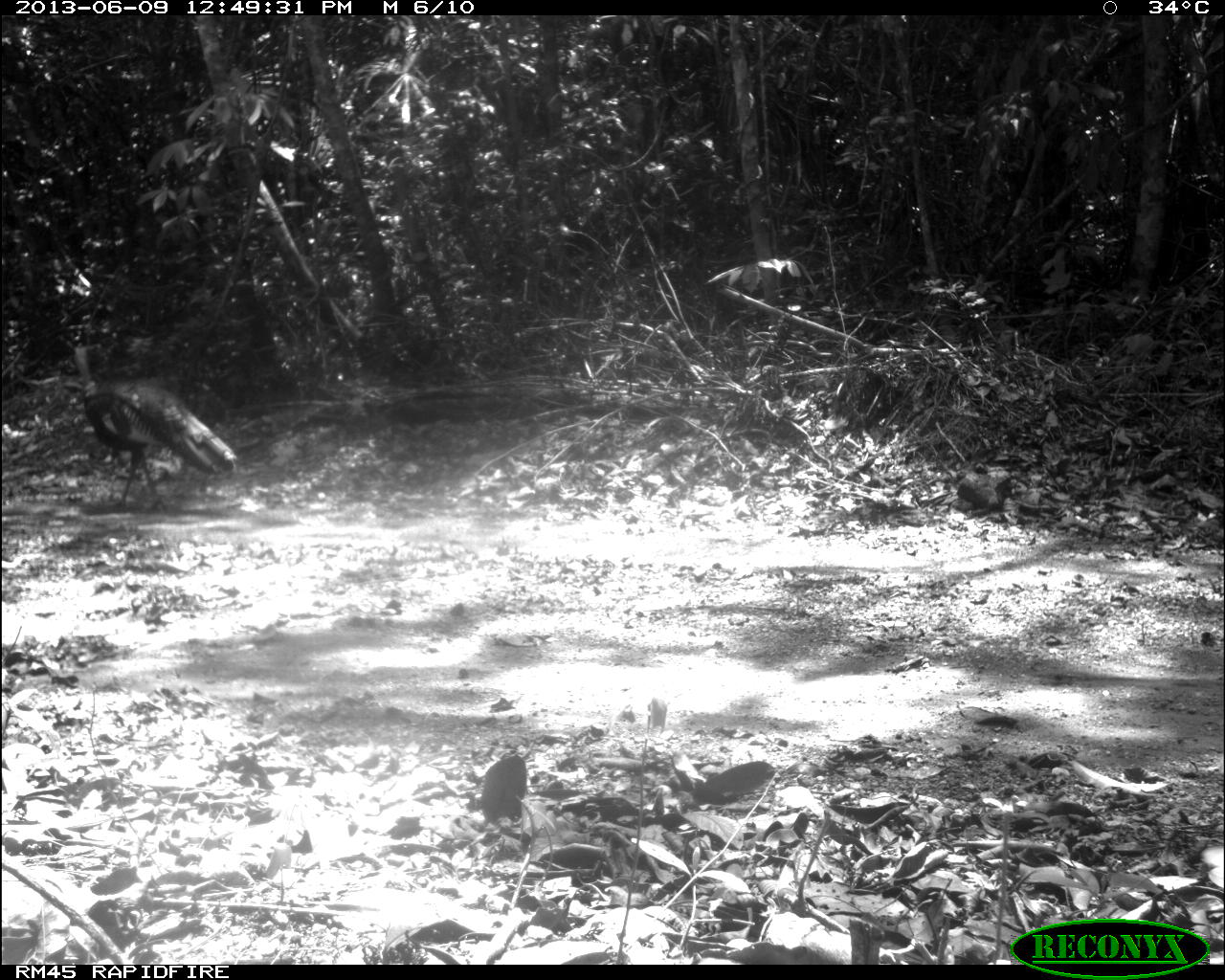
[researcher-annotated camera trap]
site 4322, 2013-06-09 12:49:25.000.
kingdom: Animalia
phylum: Chordata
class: Aves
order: Galliformes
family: Phasianidae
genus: Meleagris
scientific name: Meleagris ocellata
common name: ocellated turkey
Meleagris ocellata (ocellated turkey), count 1, sex male.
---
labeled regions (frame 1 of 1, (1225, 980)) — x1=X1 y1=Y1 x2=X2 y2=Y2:
meleagris ocellata: x1=74 y1=342 x2=237 y2=512